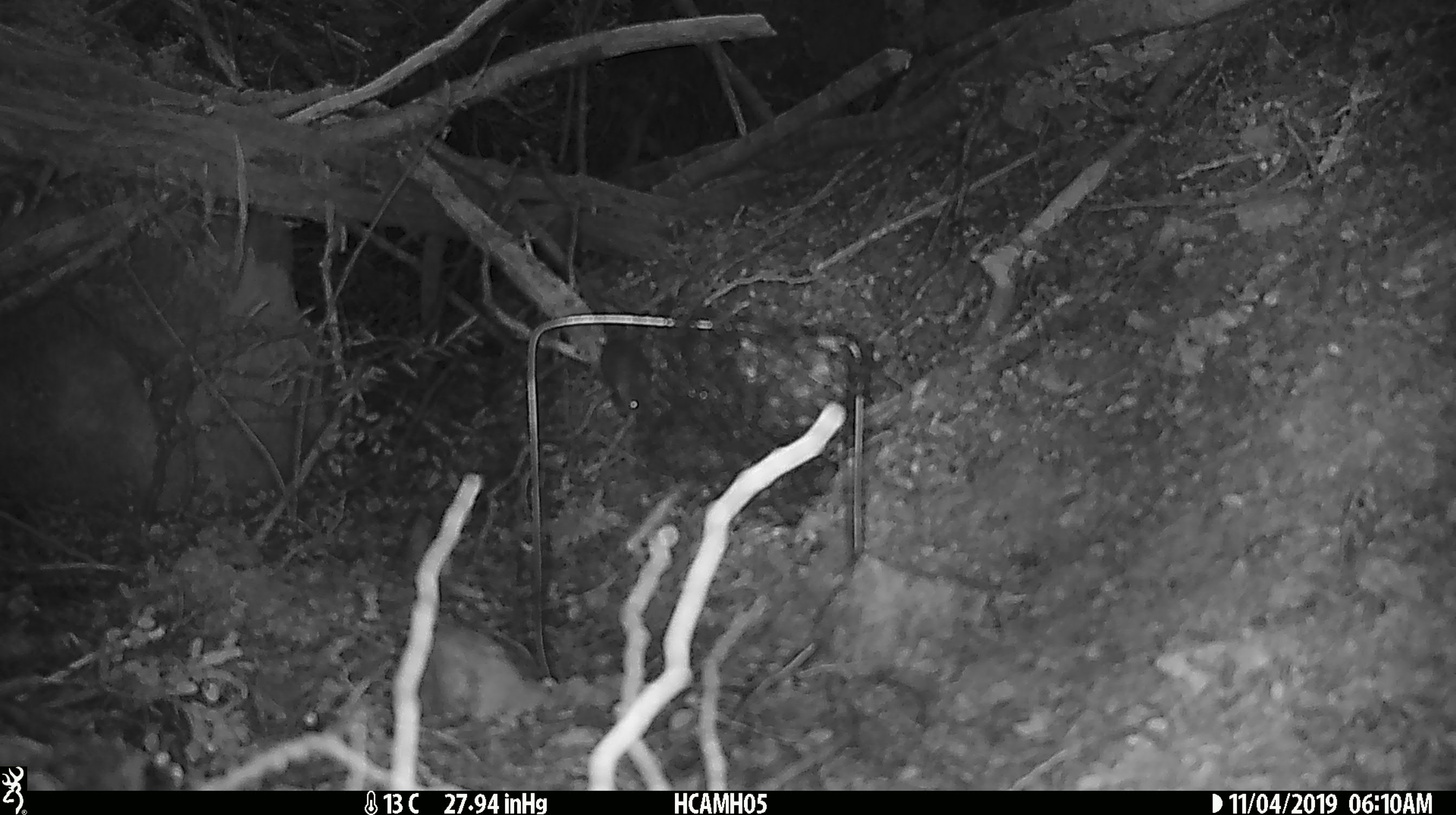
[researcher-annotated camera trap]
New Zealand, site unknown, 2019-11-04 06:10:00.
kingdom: Animalia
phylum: Chordata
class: Mammalia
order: Rodentia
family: Muridae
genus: Mus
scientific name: Mus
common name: mouse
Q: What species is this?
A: Mouse (Mus).